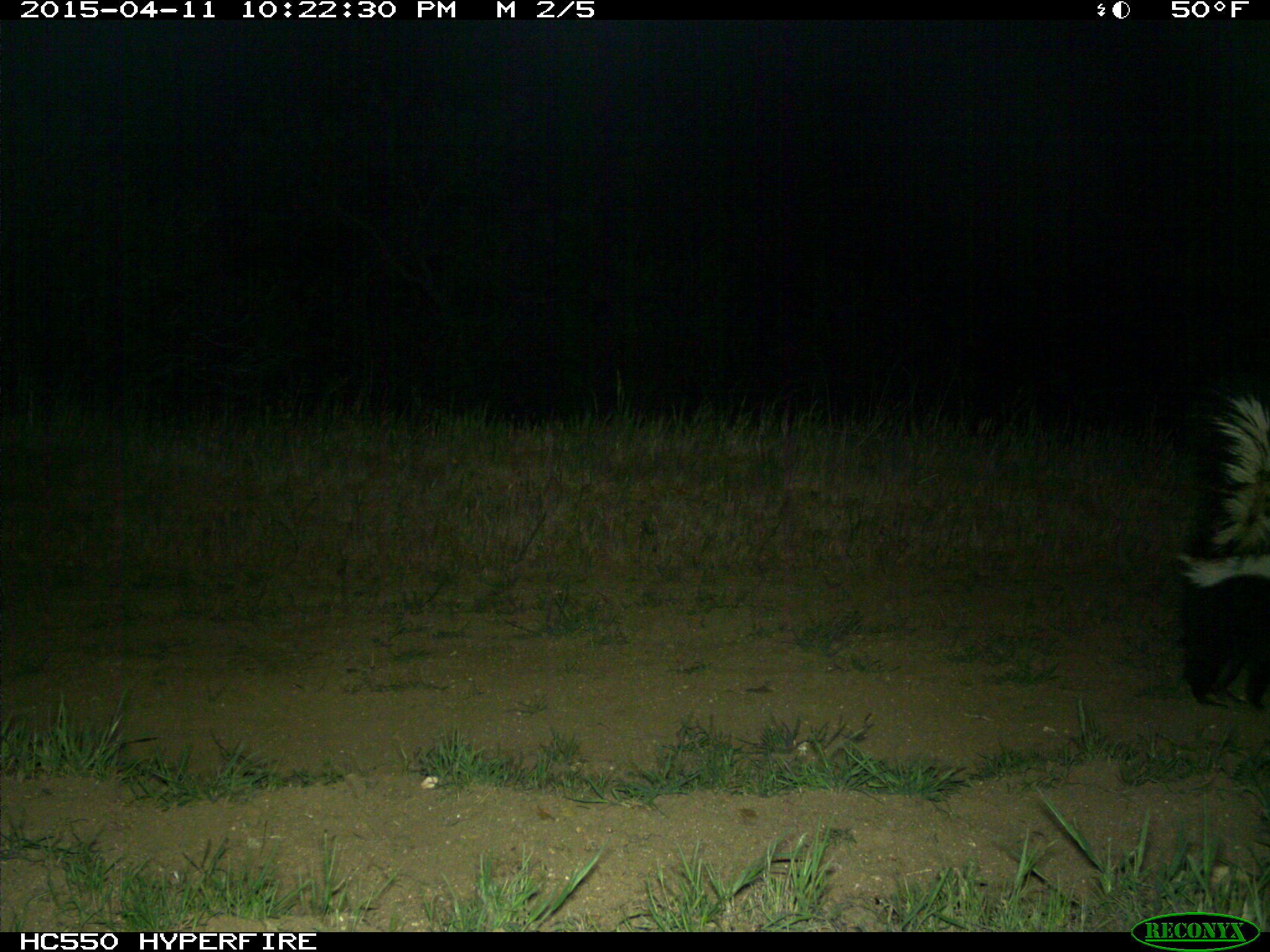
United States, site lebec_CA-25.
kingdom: Animalia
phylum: Chordata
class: Mammalia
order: Carnivora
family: Mephitidae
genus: Mephitis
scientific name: Mephitis mephitis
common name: striped skunk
Mephitis mephitis (striped skunk).